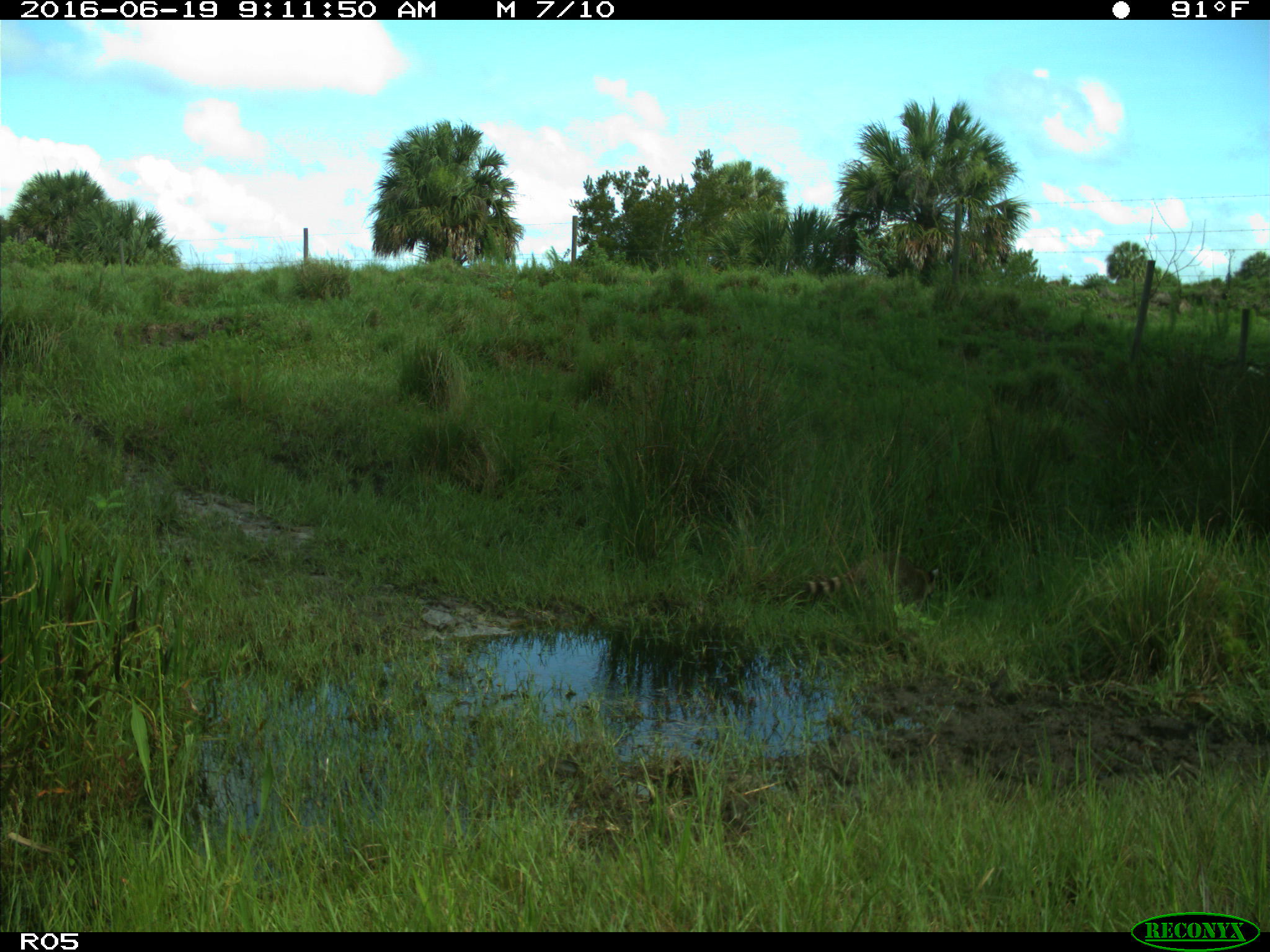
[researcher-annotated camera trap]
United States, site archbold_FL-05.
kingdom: Animalia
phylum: Chordata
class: Mammalia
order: Carnivora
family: Procyonidae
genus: Procyon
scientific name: Procyon lotor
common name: common raccoon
Procyon lotor (common raccoon).